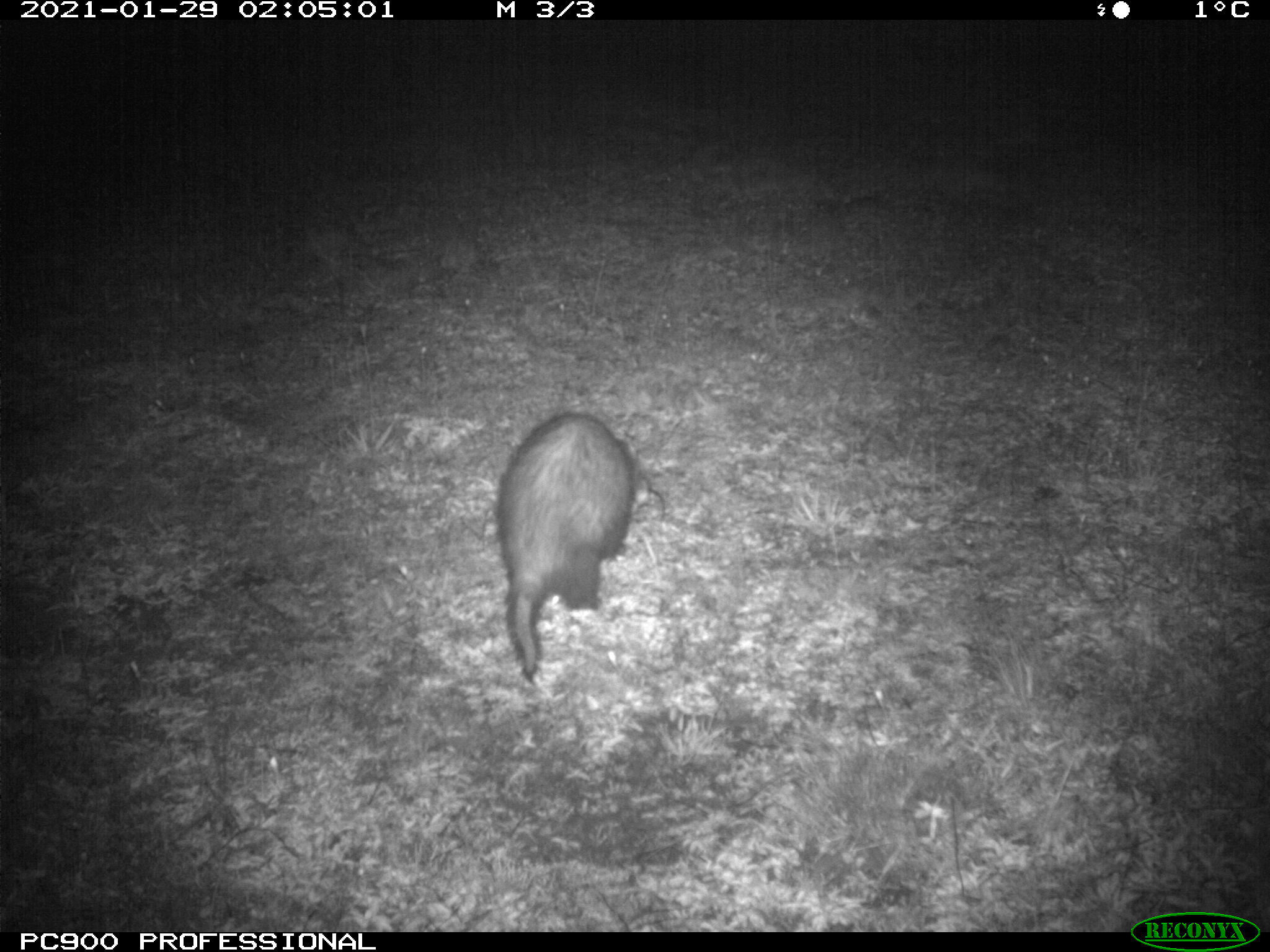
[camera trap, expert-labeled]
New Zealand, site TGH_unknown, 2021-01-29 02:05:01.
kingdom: Animalia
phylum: Chordata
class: Mammalia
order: Carnivora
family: Mustelidae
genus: Mustela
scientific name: Mustela furo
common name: ferret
Ferret (Mustela furo).